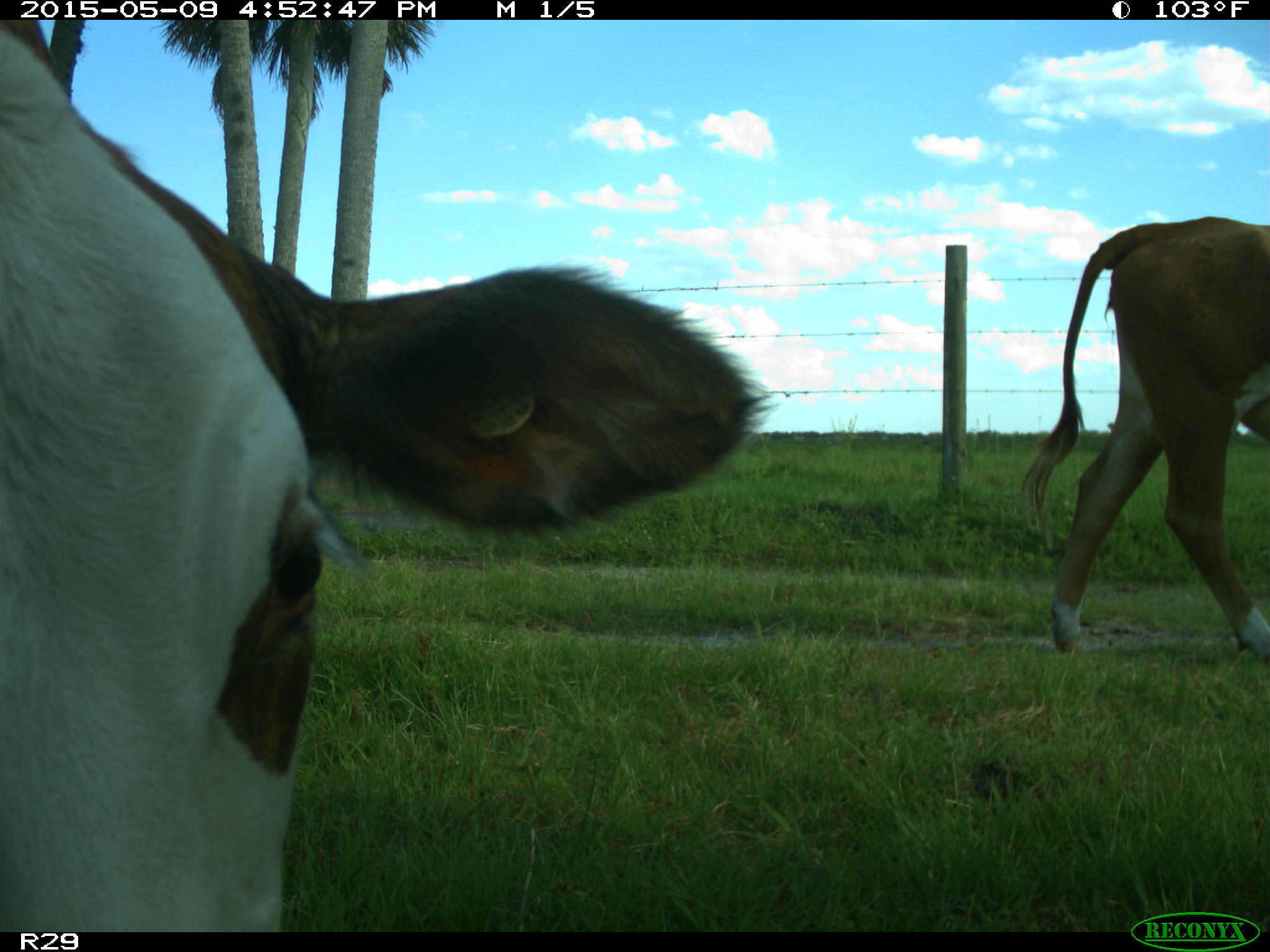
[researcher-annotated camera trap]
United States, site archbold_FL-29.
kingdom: Animalia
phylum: Chordata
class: Mammalia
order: Artiodactyla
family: Bovidae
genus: Bos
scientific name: Bos taurus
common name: domestic cow